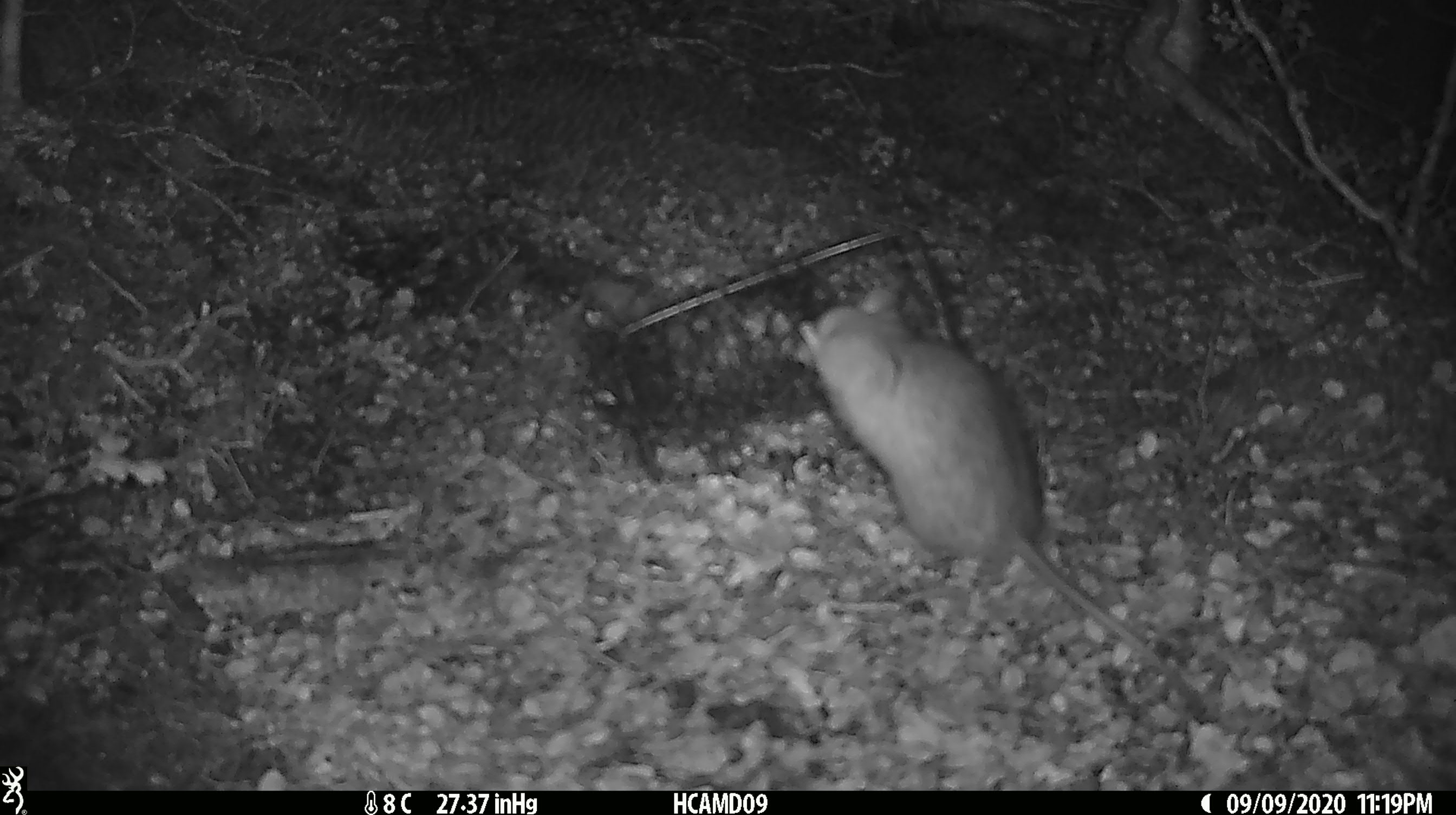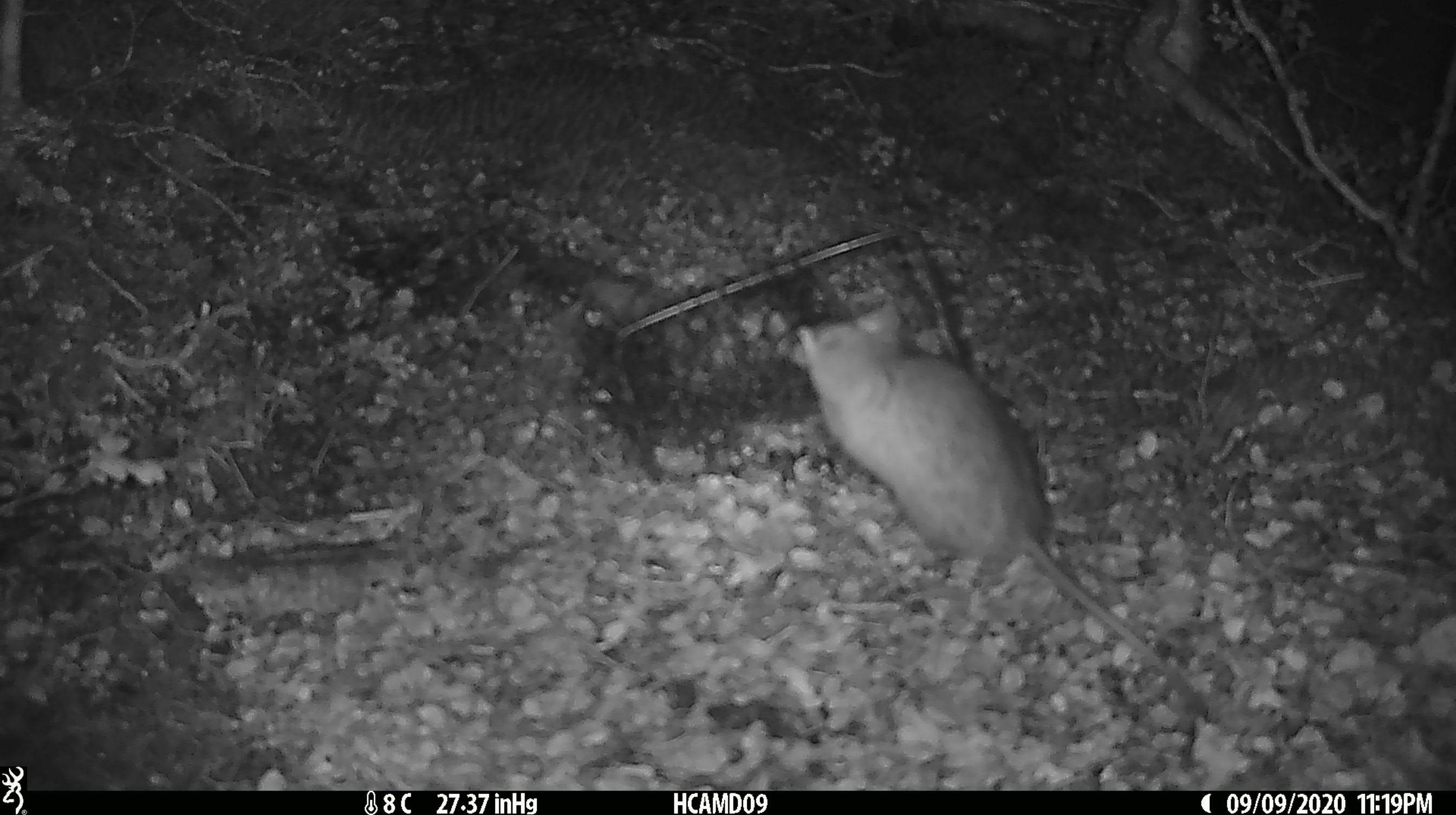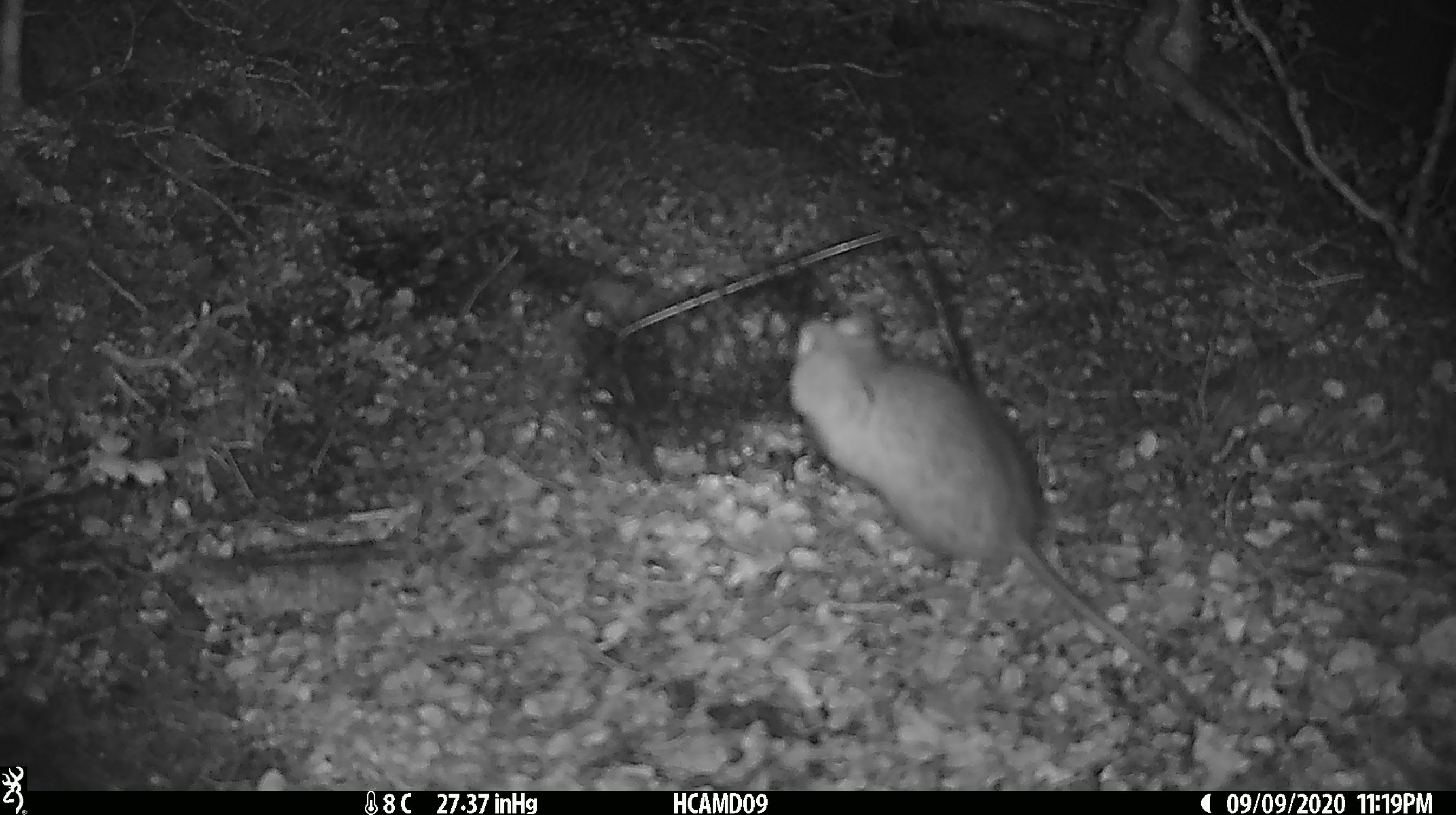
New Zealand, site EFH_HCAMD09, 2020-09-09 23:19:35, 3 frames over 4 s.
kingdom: Animalia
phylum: Chordata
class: Mammalia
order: Rodentia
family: Muridae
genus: Rattus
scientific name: Rattus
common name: rat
Rat (Rattus).